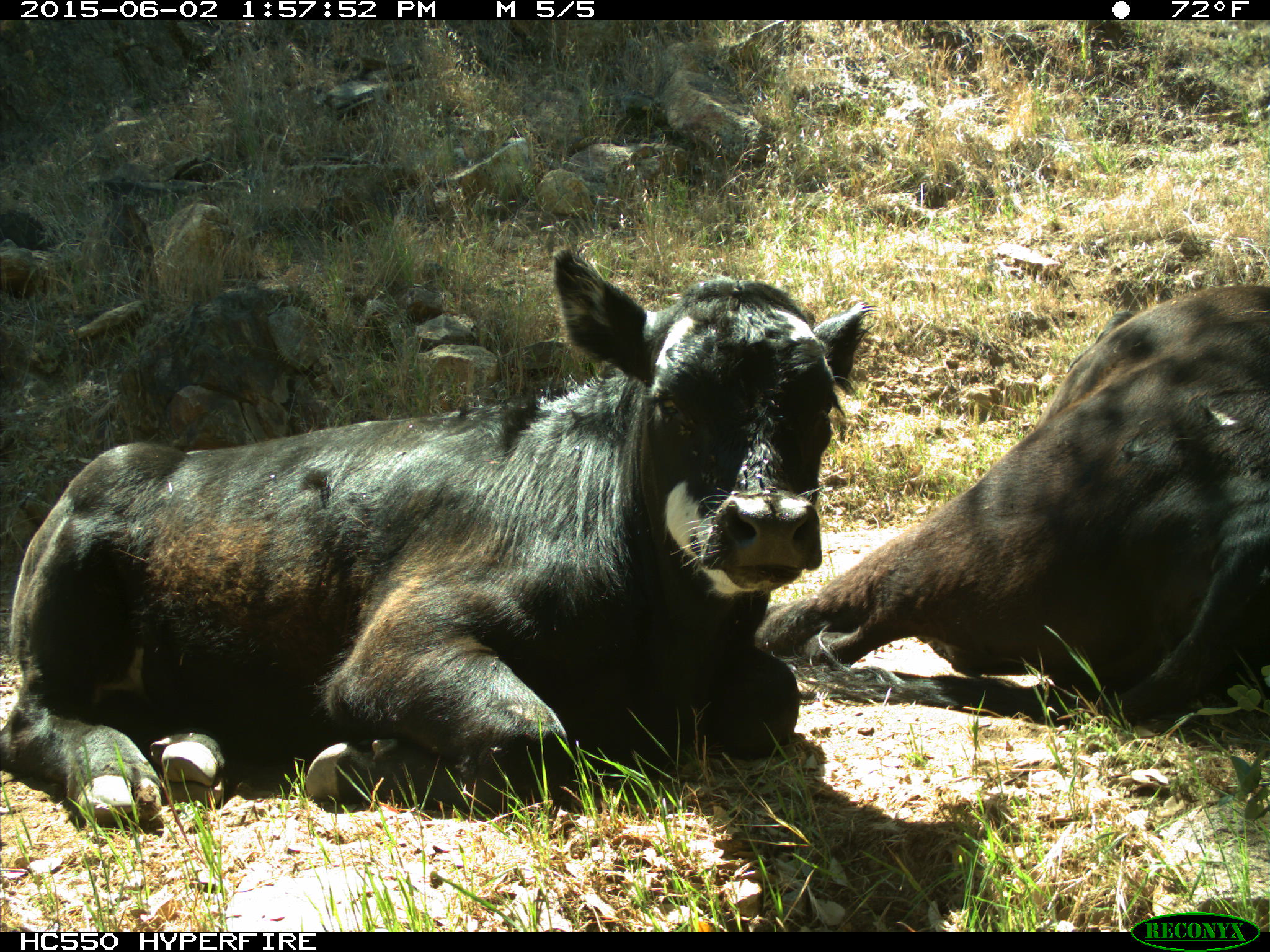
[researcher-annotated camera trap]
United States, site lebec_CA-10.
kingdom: Animalia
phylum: Chordata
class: Mammalia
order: Artiodactyla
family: Bovidae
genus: Bos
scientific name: Bos taurus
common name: domestic cow